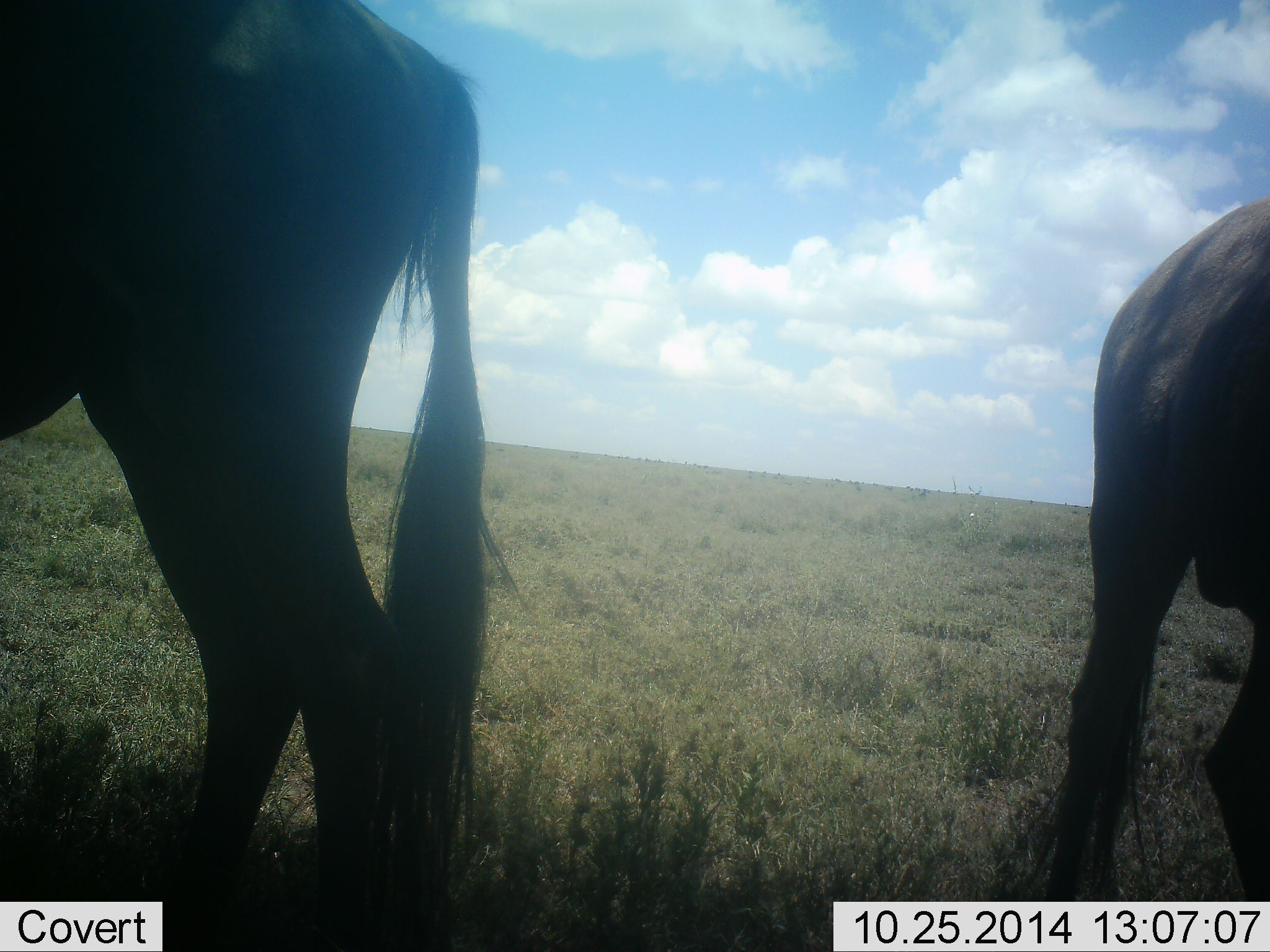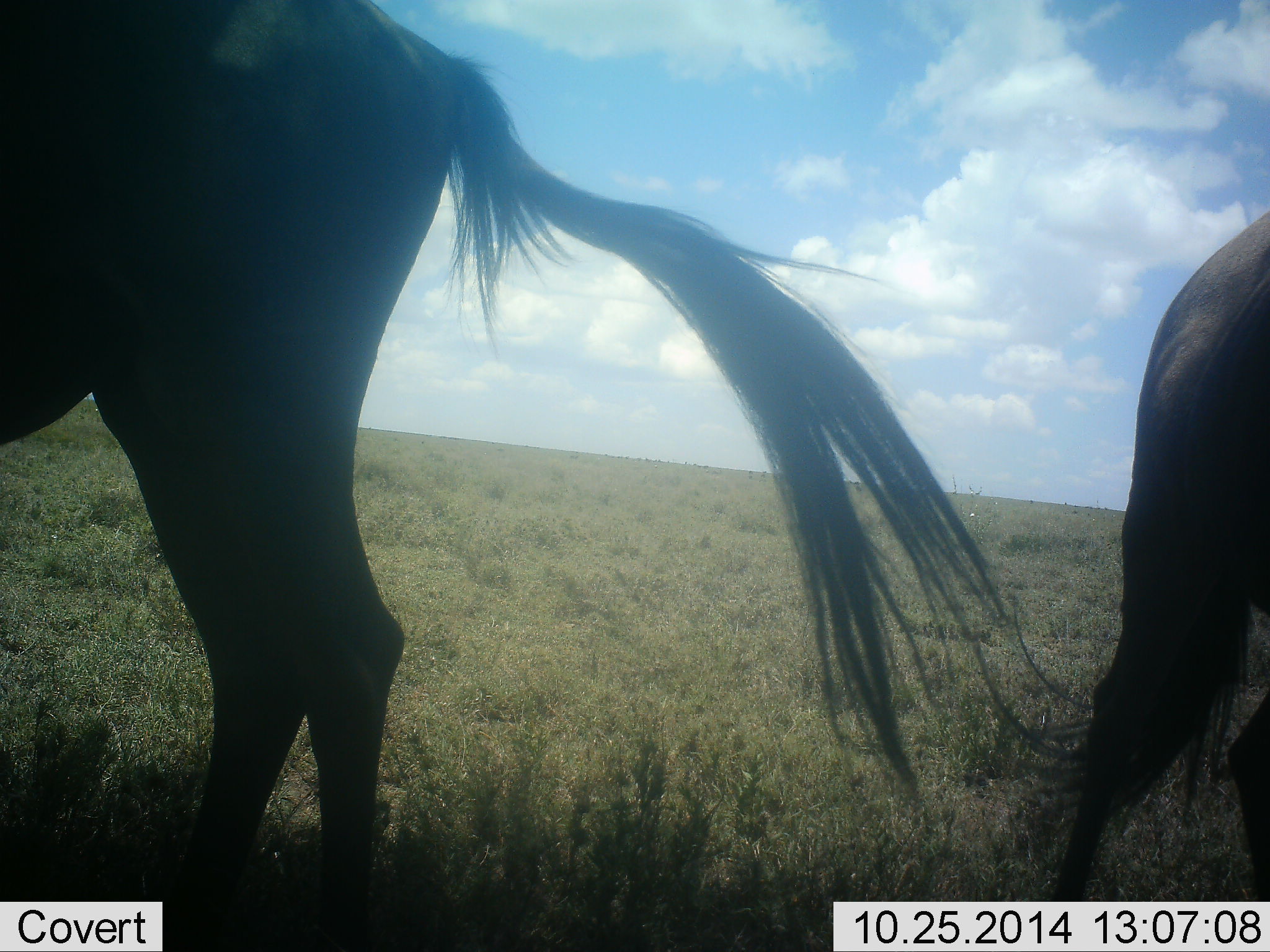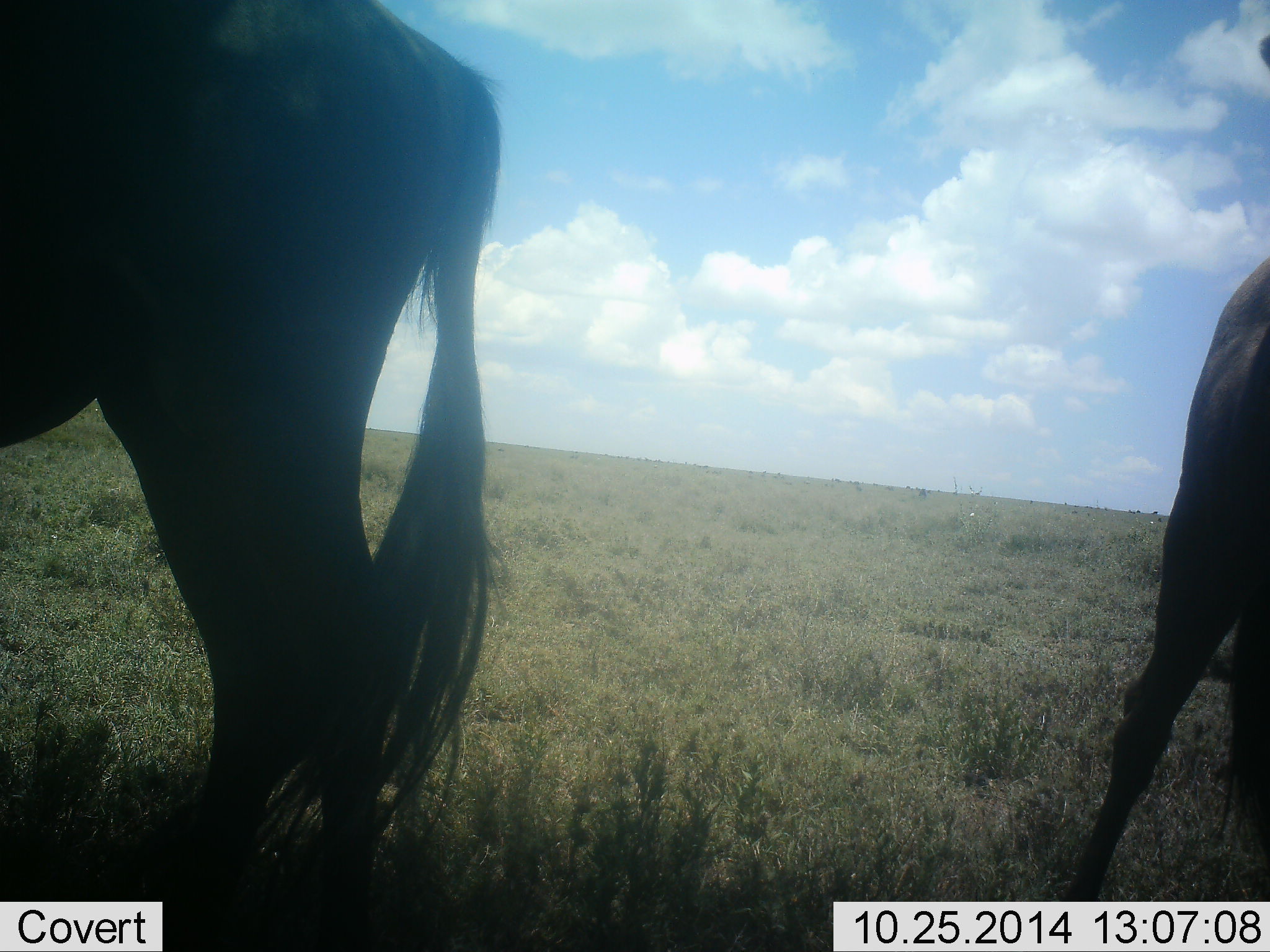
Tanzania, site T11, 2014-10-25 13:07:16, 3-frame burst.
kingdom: Animalia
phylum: Chordata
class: Mammalia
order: Artiodactyla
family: Bovidae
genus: Connochaetes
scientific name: Connochaetes taurinus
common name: blue wildebeest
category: wildebeest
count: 2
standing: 90%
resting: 0%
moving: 10%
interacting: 0%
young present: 0%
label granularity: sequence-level